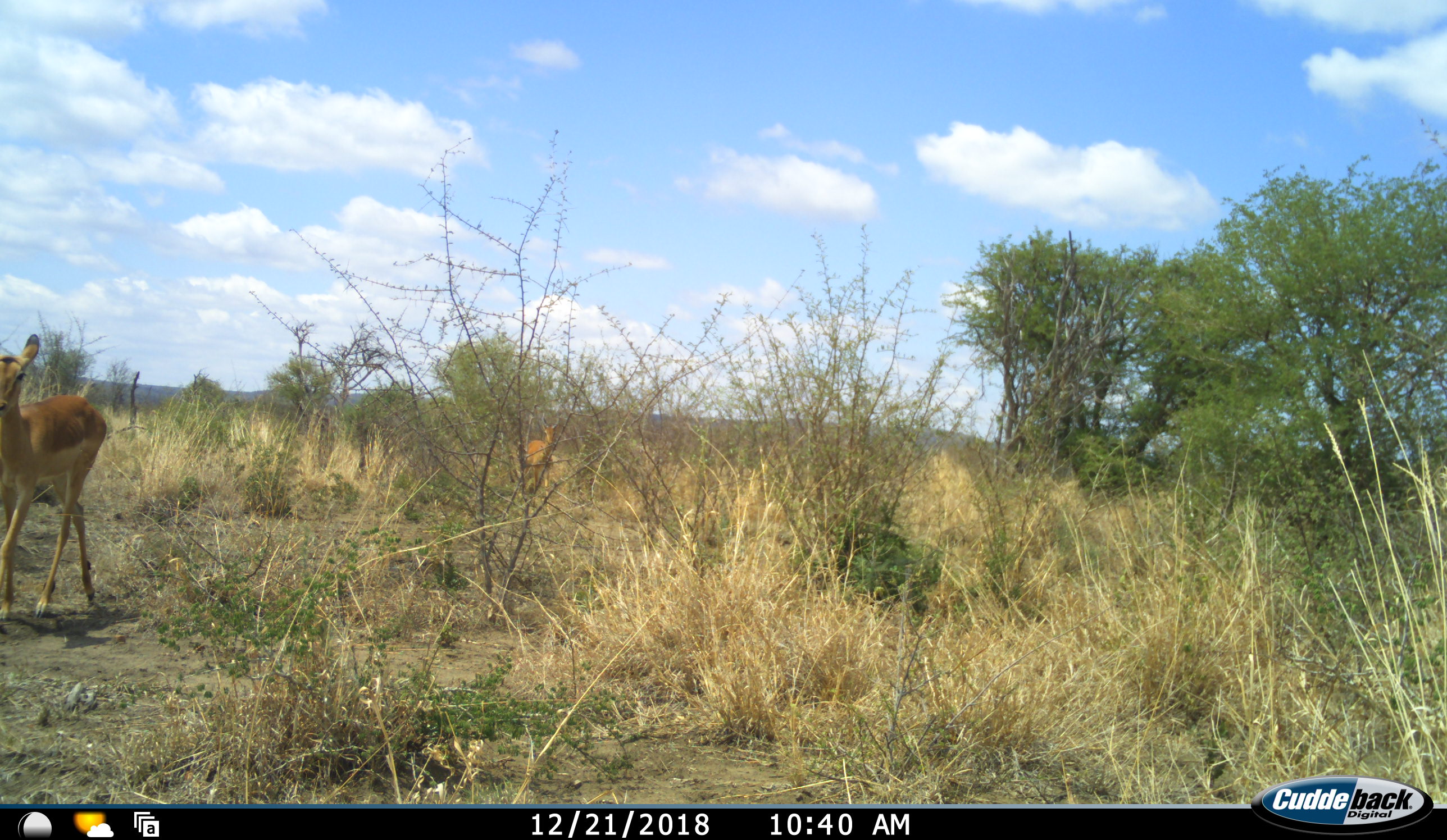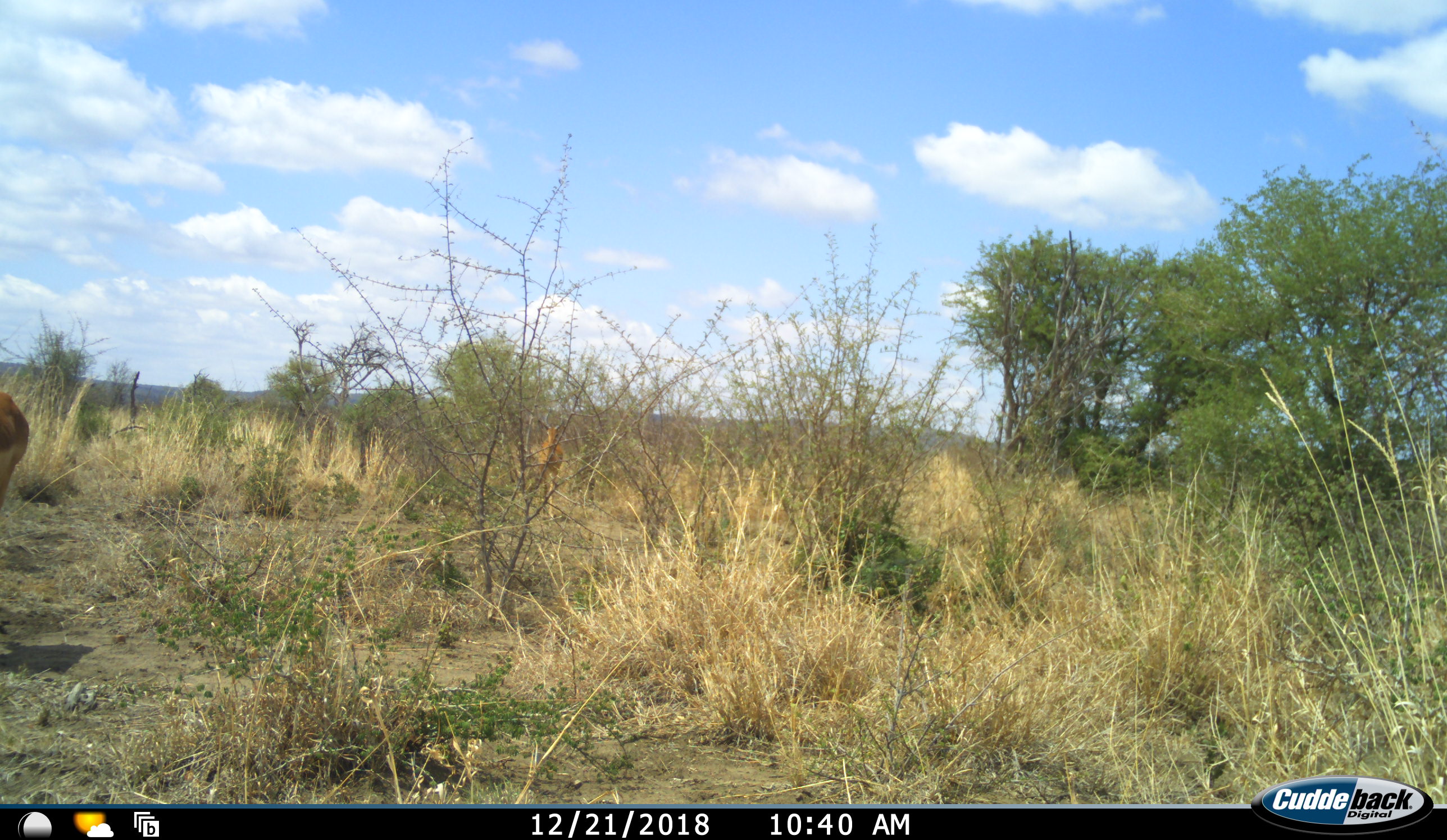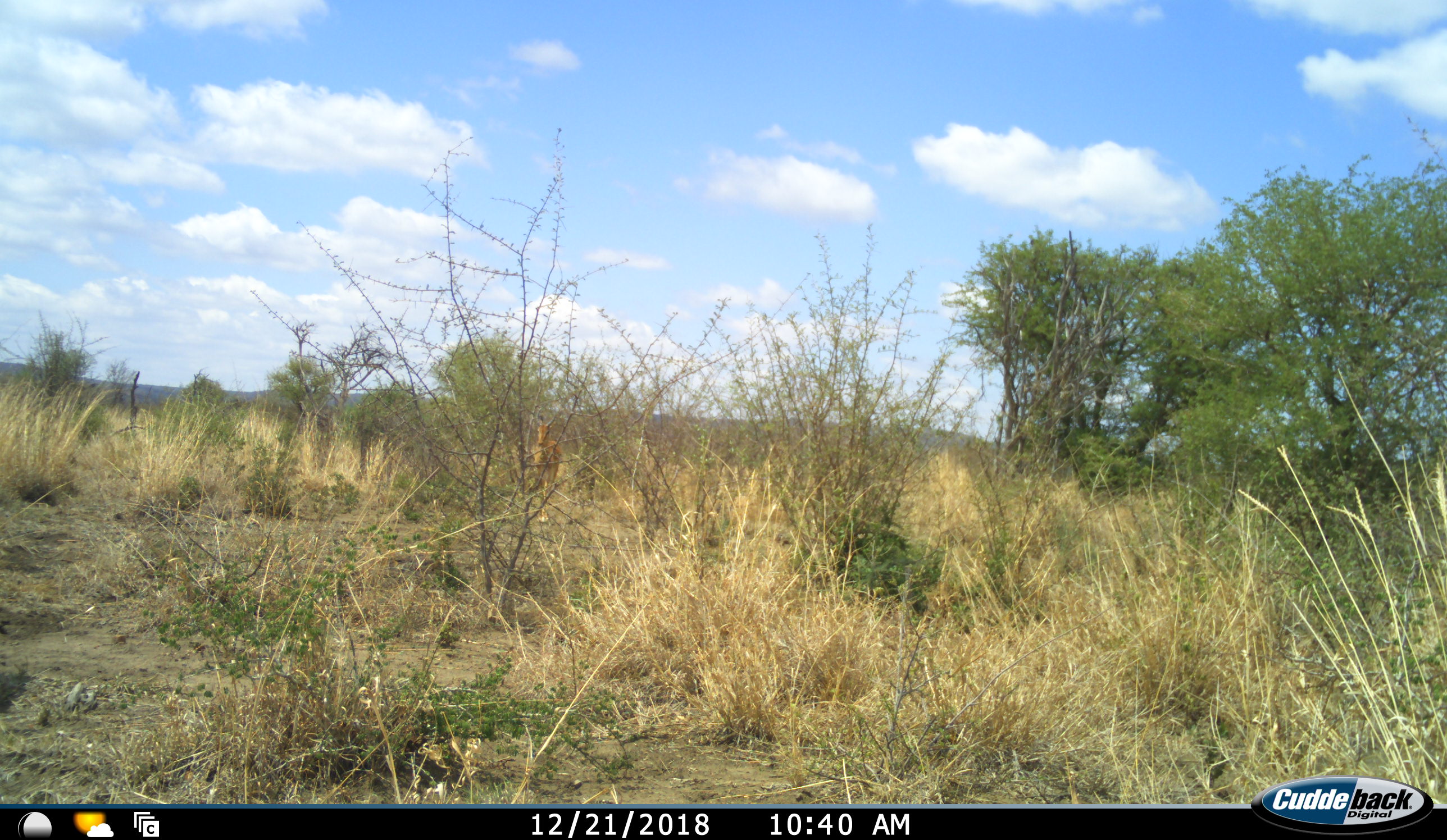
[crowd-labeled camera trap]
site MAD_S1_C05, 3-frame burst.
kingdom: Animalia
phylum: Chordata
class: Mammalia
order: Artiodactyla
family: Bovidae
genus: Aepyceros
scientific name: Aepyceros melampus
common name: impala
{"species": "impala (Aepyceros melampus)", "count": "2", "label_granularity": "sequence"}